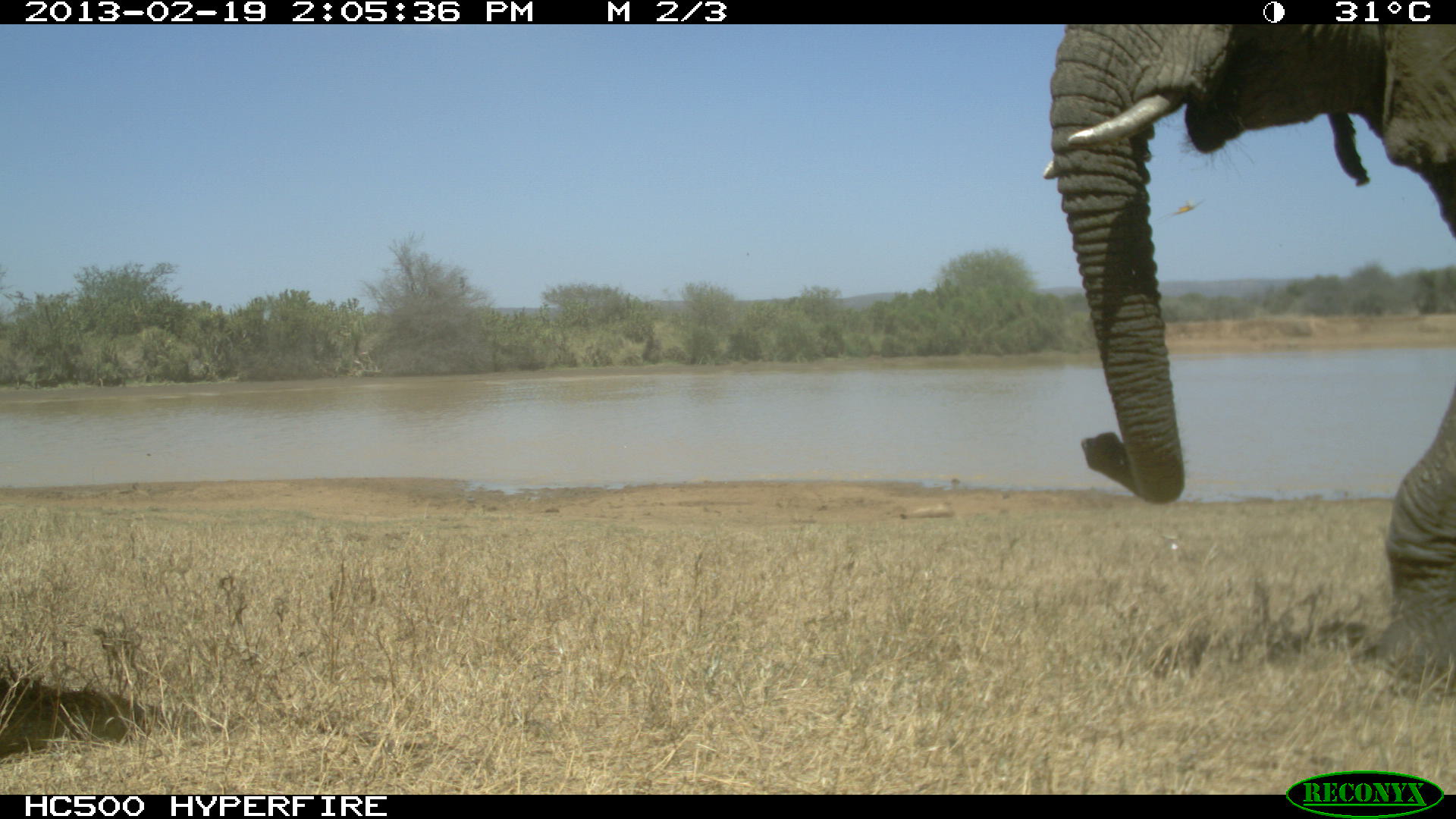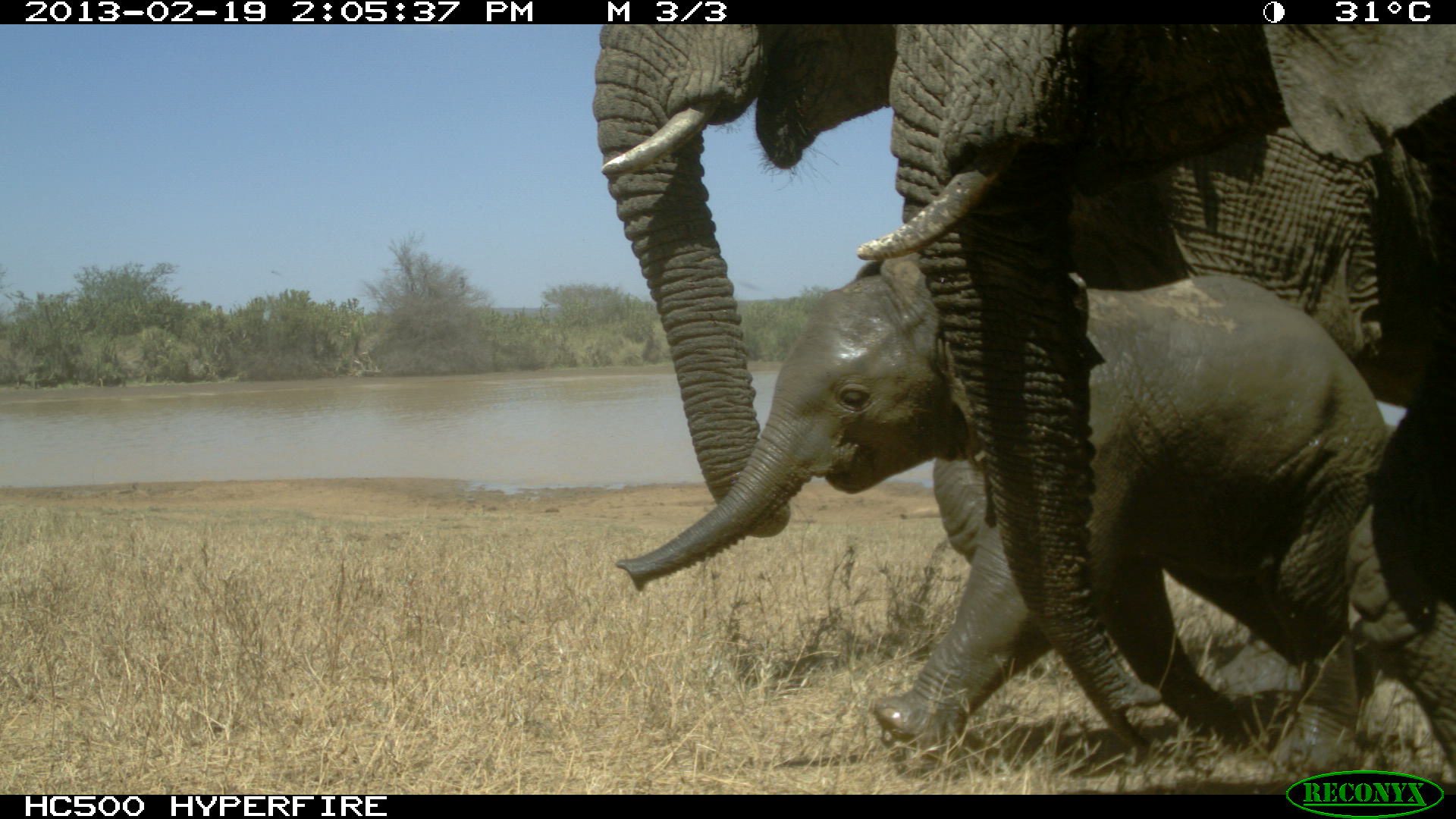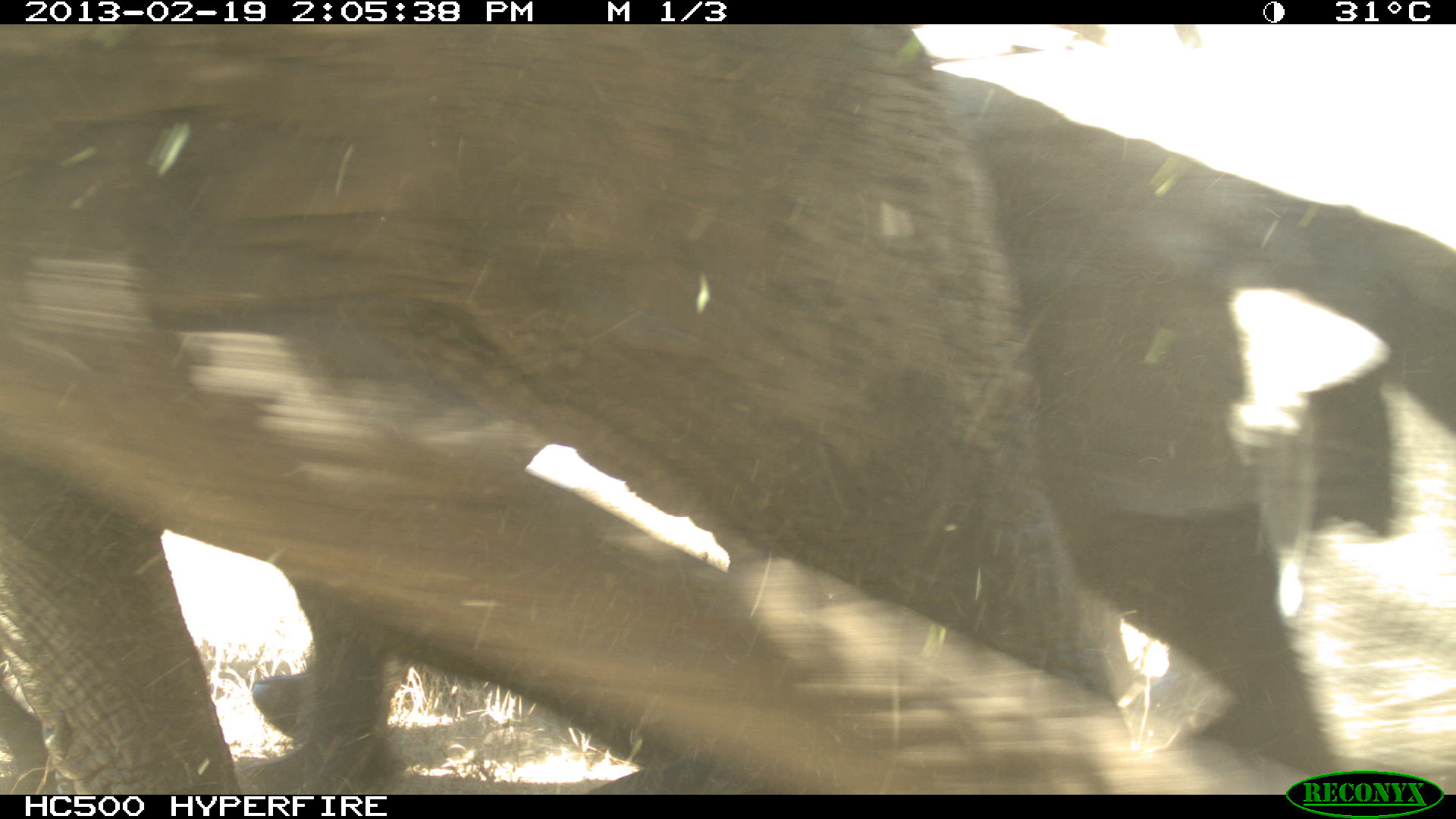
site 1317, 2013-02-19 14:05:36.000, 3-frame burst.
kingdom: Animalia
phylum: Chordata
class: Mammalia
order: Proboscidea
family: Elephantidae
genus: Loxodonta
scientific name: Loxodonta africana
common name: african bush elephant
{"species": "Loxodonta africana (african bush elephant)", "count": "1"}